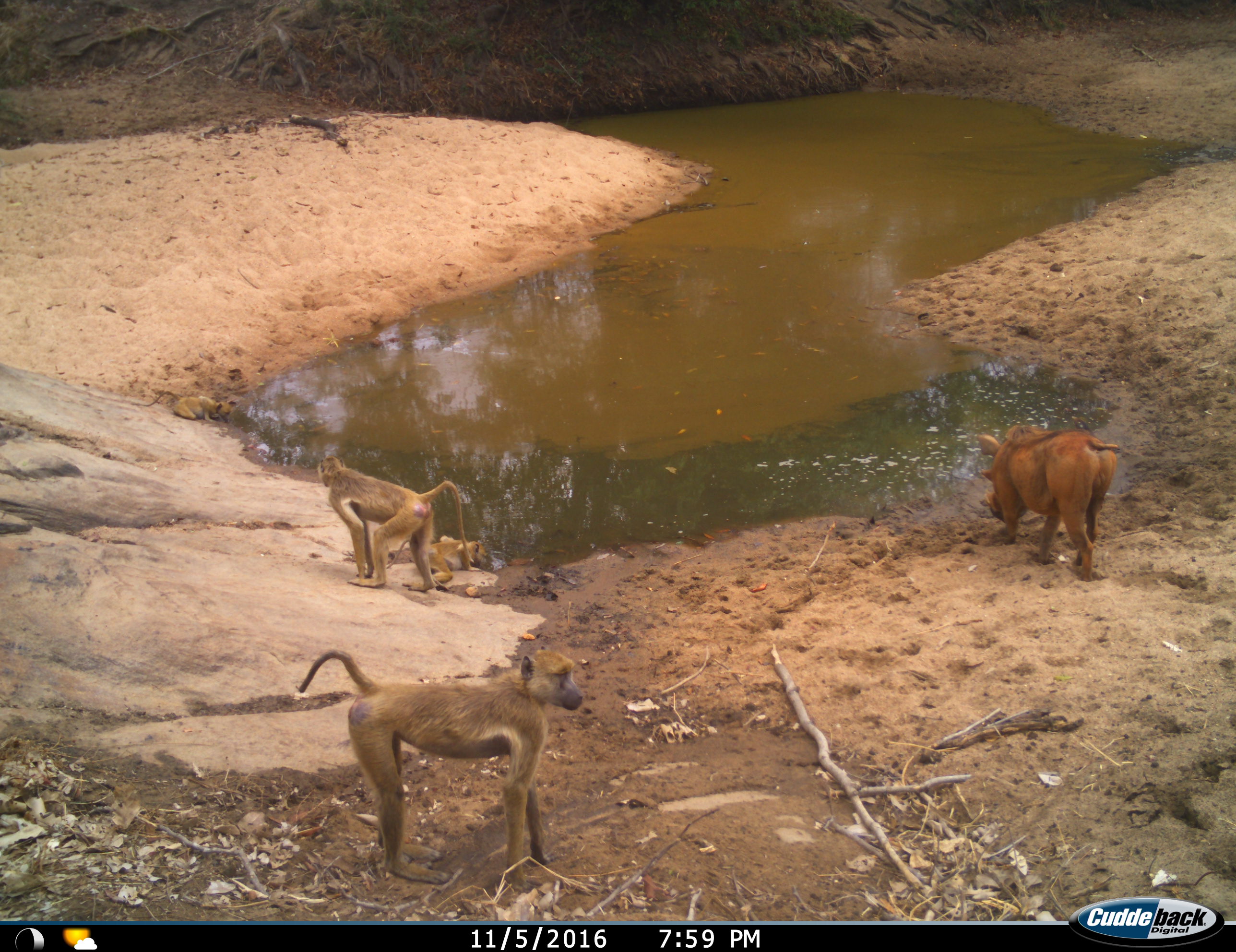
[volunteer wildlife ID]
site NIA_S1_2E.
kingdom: Animalia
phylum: Chordata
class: Mammalia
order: Primates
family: Cercopithecidae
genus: Papio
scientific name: Papio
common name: baboon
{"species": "baboon (Papio)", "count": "2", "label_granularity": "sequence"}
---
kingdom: Animalia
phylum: Chordata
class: Mammalia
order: Artiodactyla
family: Suidae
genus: Phacochoerus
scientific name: Phacochoerus africanus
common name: warthog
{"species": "warthog (Phacochoerus africanus)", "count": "1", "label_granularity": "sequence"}